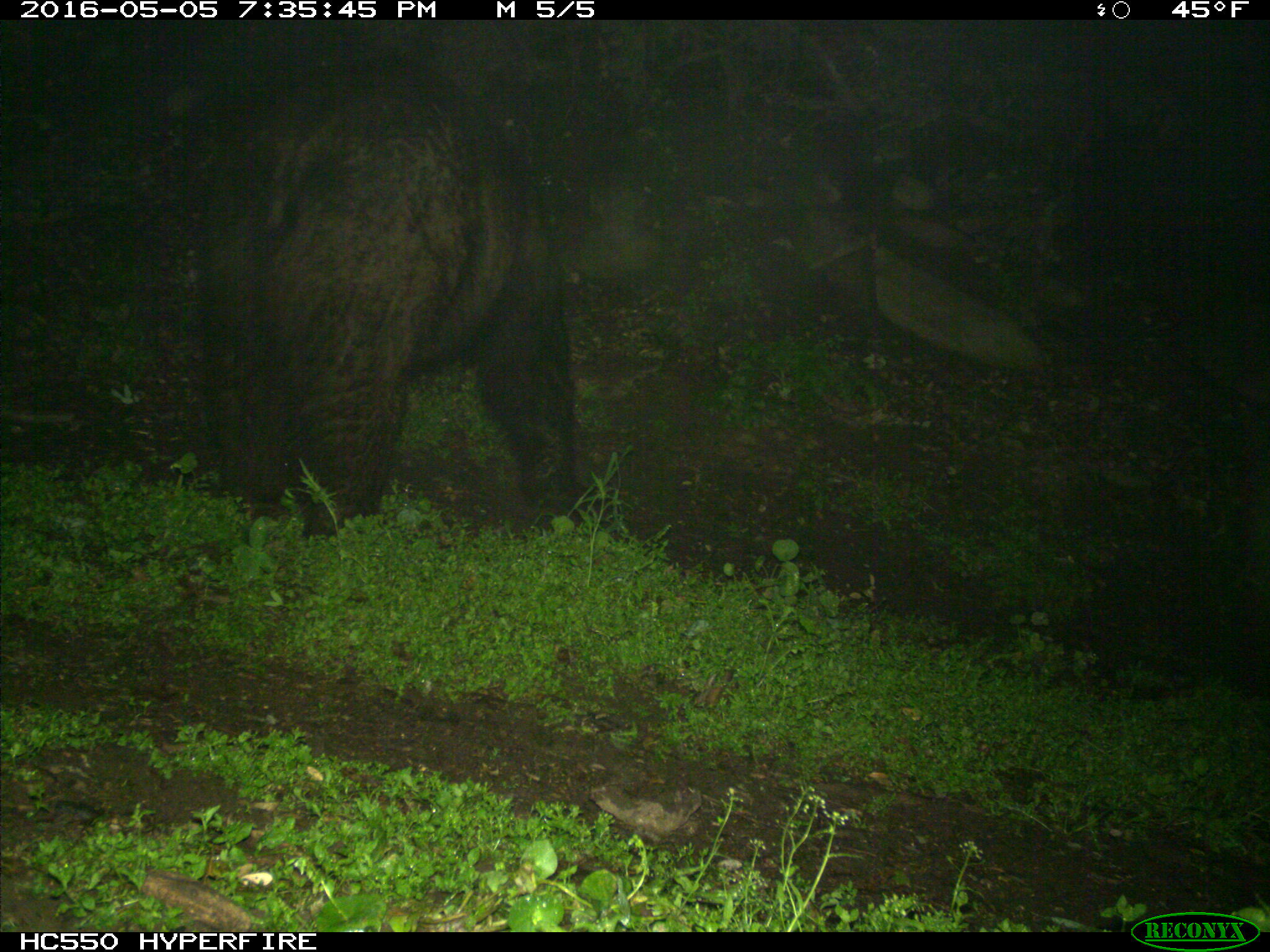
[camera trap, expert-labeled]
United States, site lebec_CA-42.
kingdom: Animalia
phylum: Chordata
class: Mammalia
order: Carnivora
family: Ursidae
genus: Ursus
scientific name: Ursus americanus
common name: american black bear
Ursus americanus (american black bear).